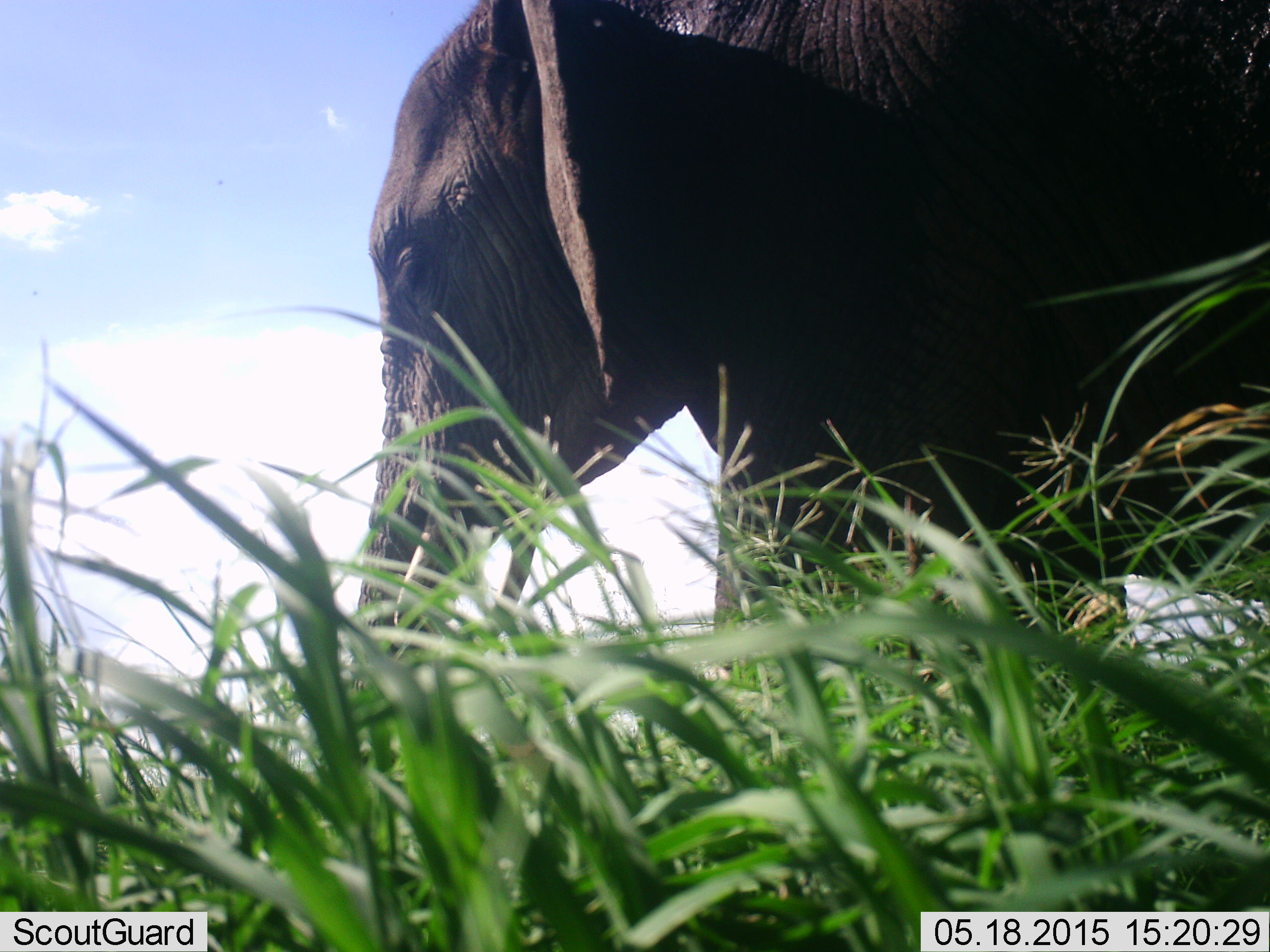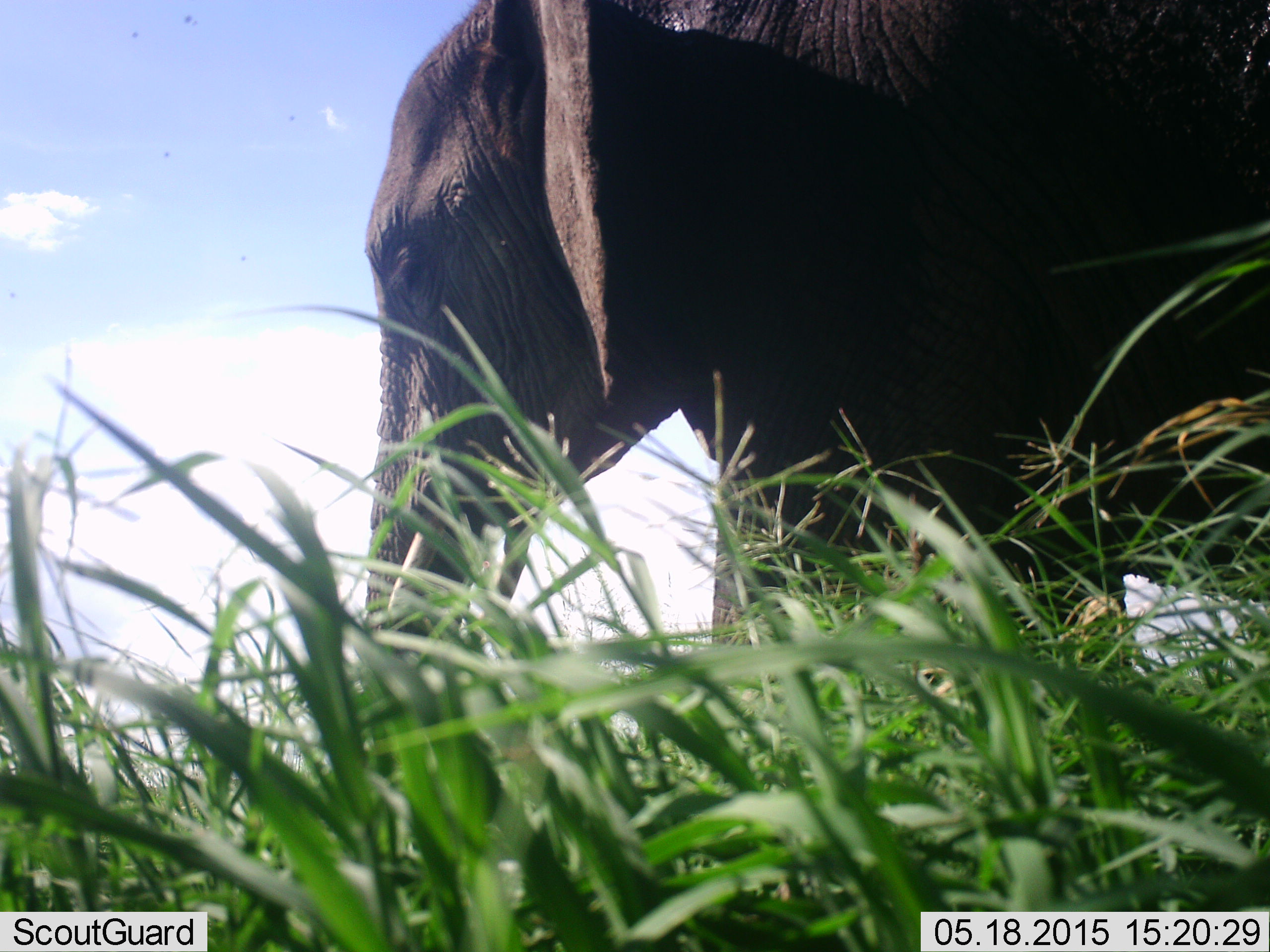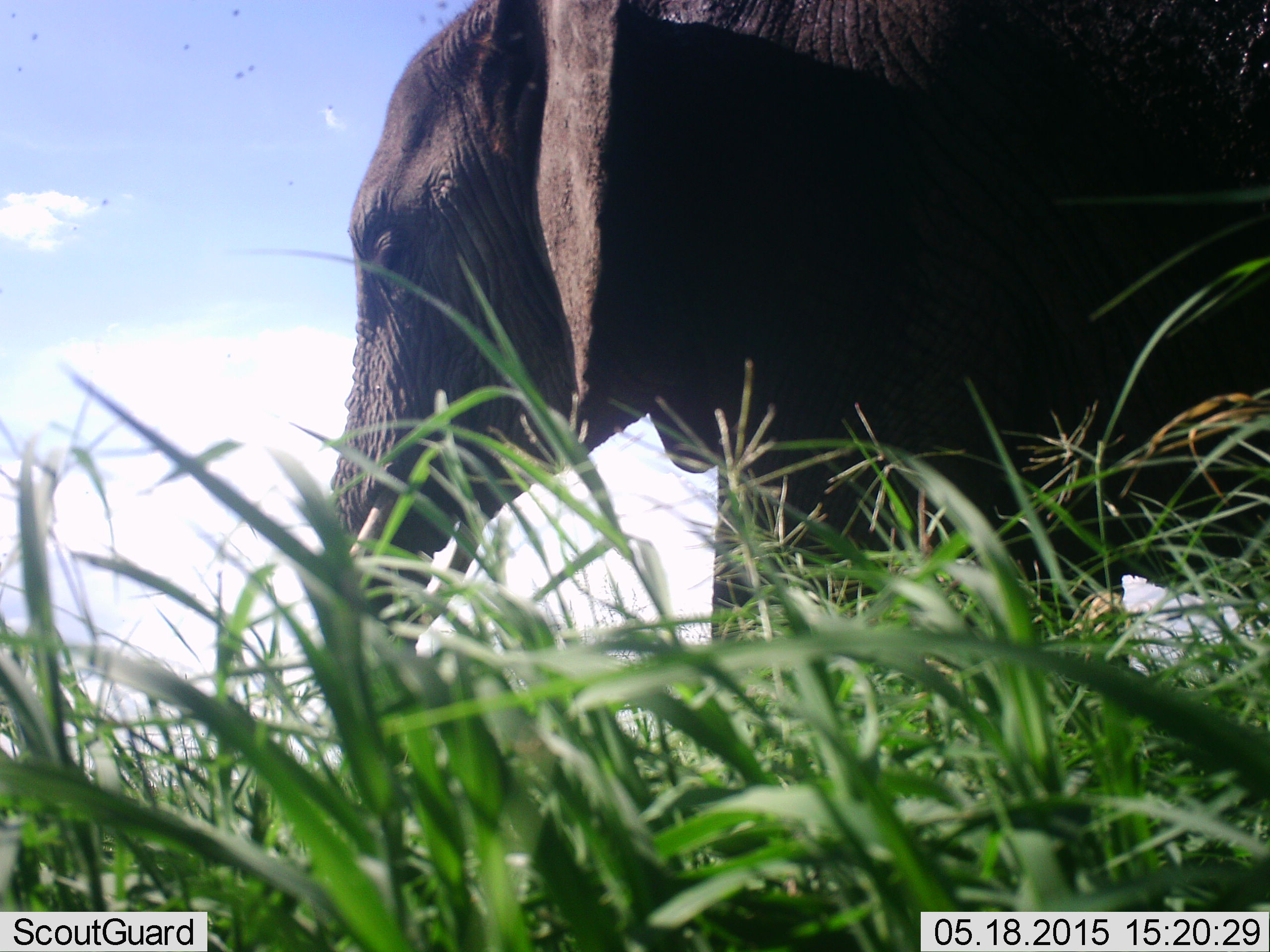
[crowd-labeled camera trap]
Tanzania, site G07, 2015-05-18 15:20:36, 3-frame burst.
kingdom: Animalia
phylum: Chordata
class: Mammalia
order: Proboscidea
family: Elephantidae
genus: Loxodonta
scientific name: Loxodonta africana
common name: african bush elephant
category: elephant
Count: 1.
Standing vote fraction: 82%.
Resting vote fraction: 0%.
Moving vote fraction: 0%.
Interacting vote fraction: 0%.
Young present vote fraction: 0%.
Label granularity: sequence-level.